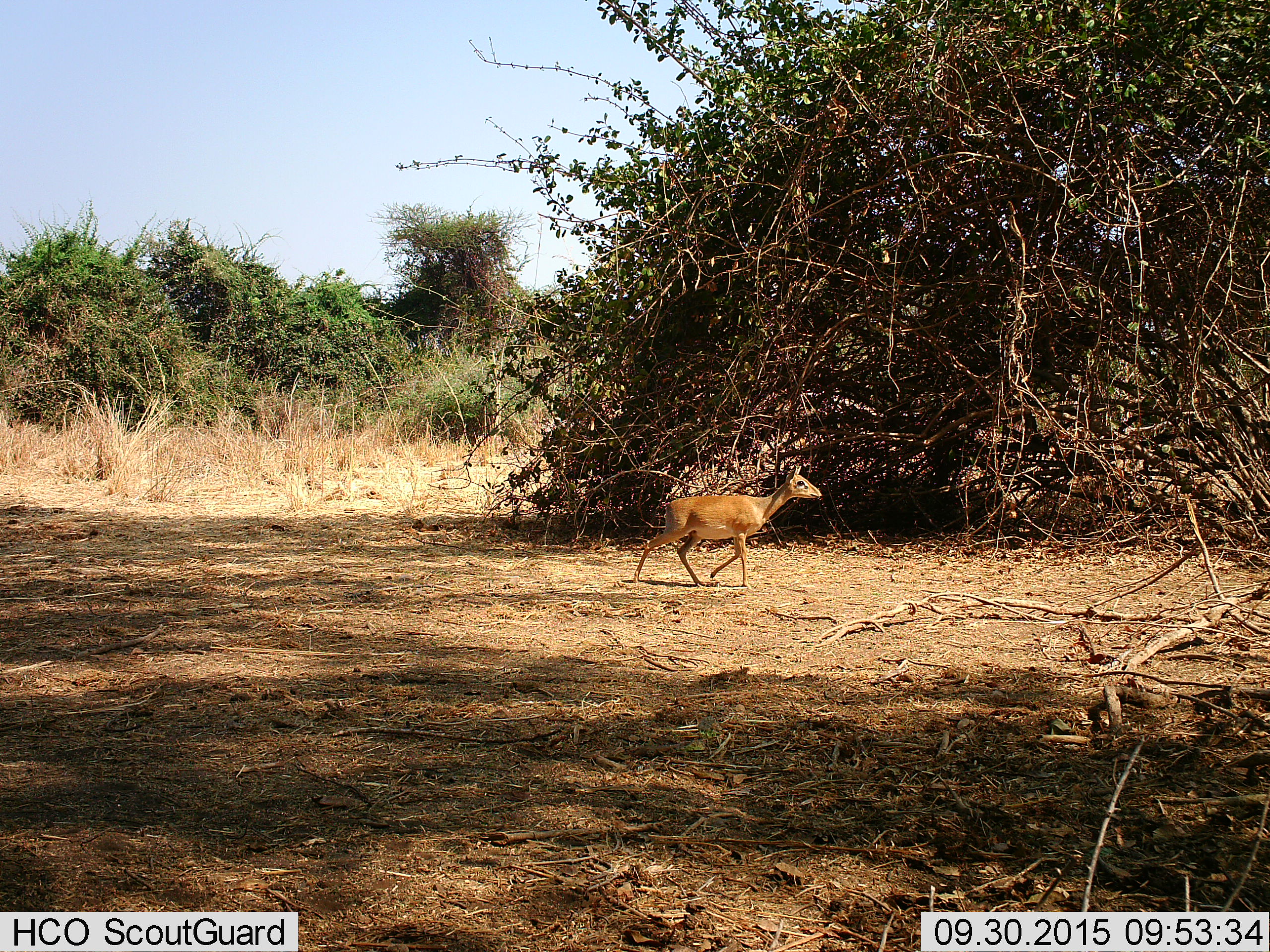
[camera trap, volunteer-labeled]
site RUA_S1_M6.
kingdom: Animalia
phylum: Chordata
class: Mammalia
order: Artiodactyla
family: Bovidae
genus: Madoqua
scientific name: Madoqua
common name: dik-dik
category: dikdik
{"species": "dikdik (dik-dik) (Madoqua)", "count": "1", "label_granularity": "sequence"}